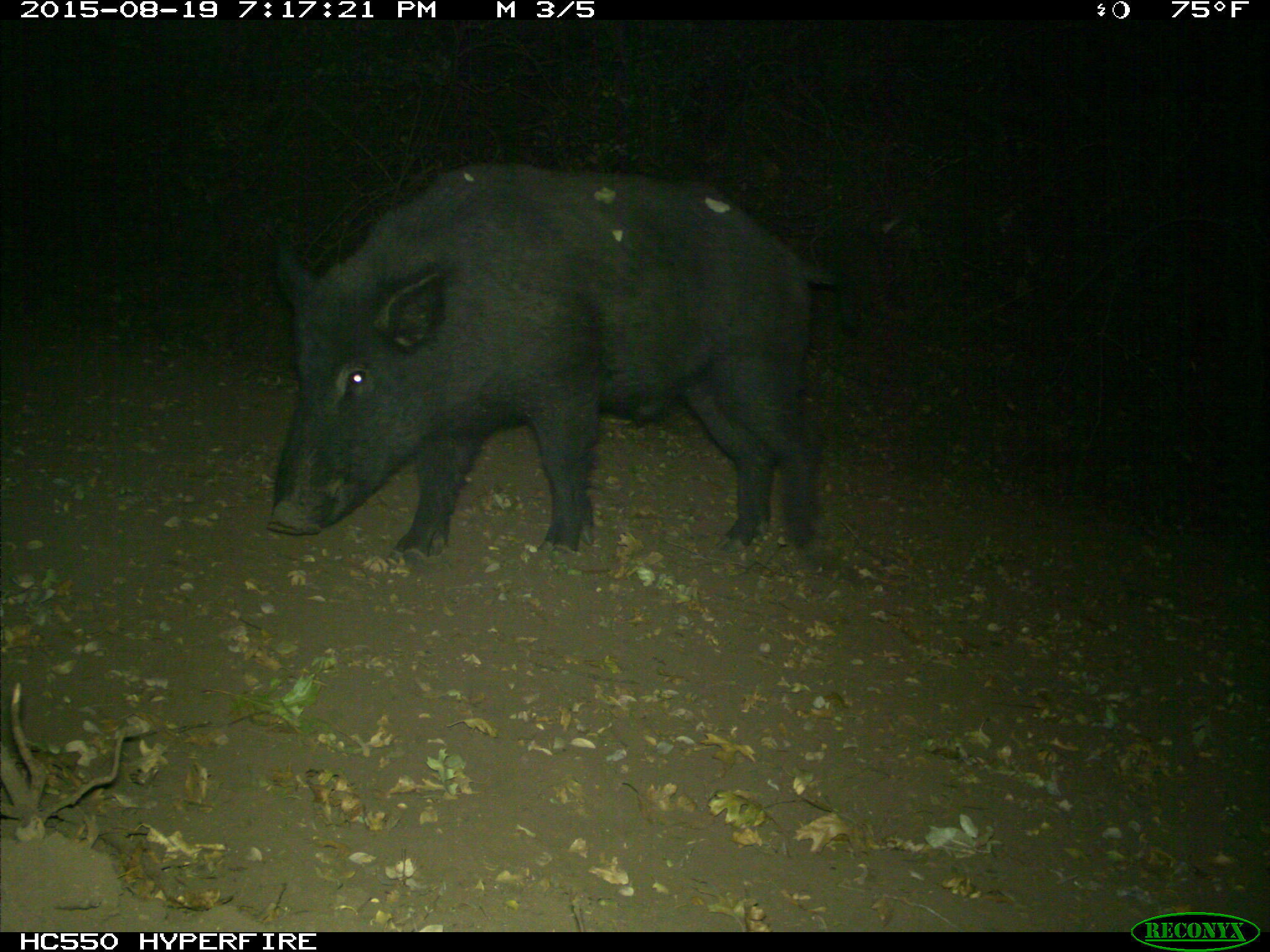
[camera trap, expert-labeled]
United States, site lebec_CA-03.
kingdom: Animalia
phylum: Chordata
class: Mammalia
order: Artiodactyla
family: Suidae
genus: Sus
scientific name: Sus scrofa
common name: wild boar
Sus scrofa (wild boar).